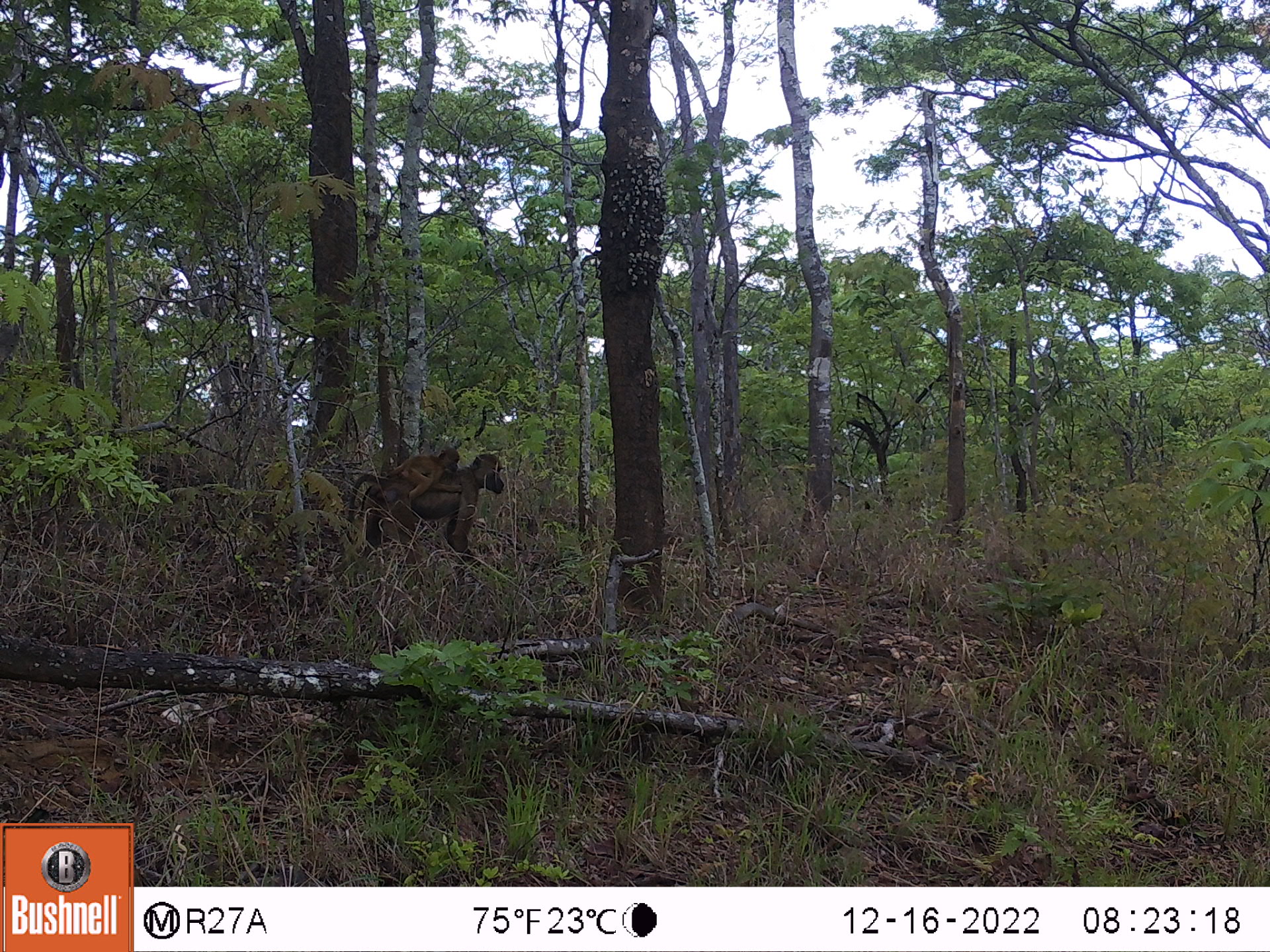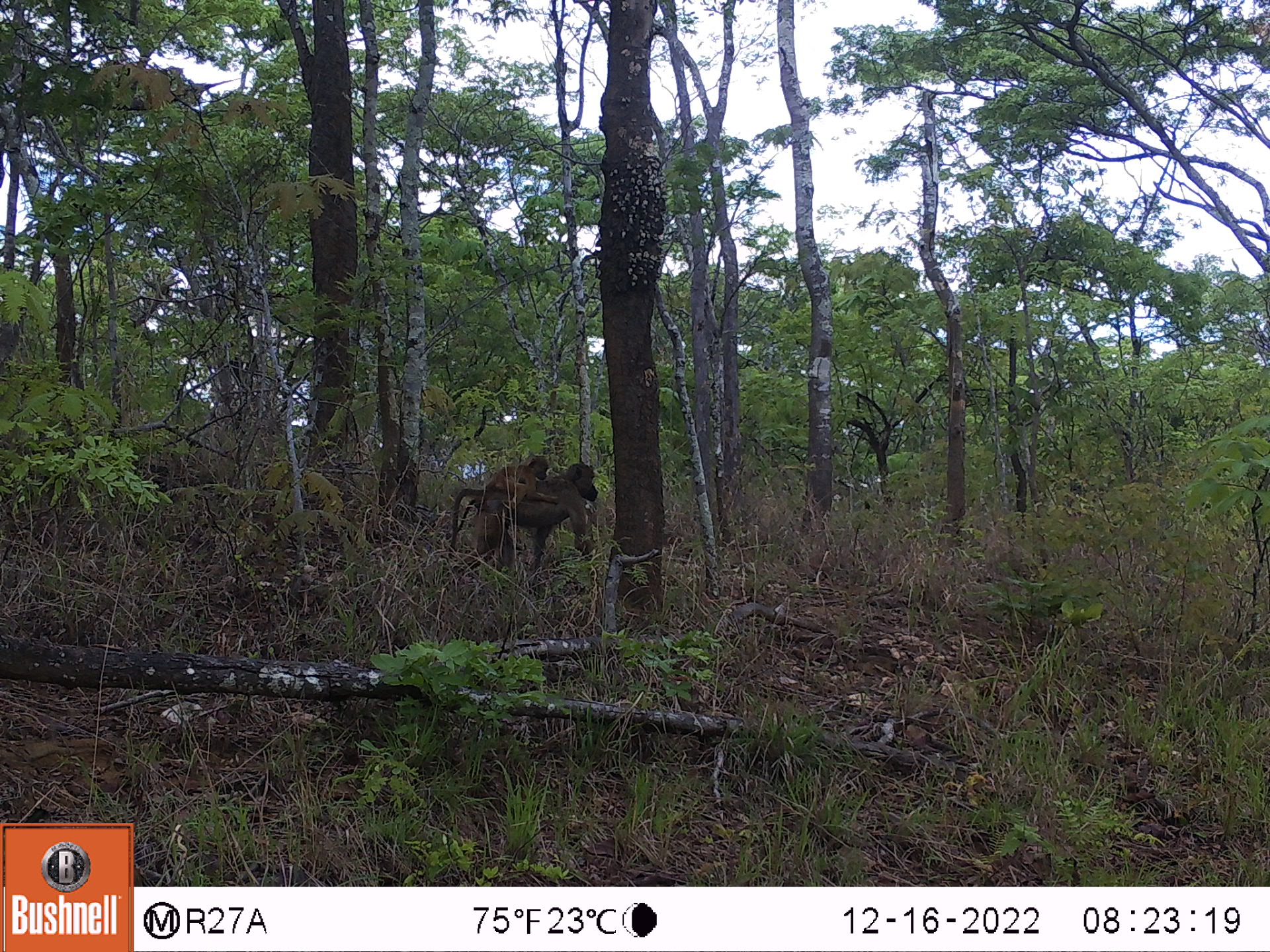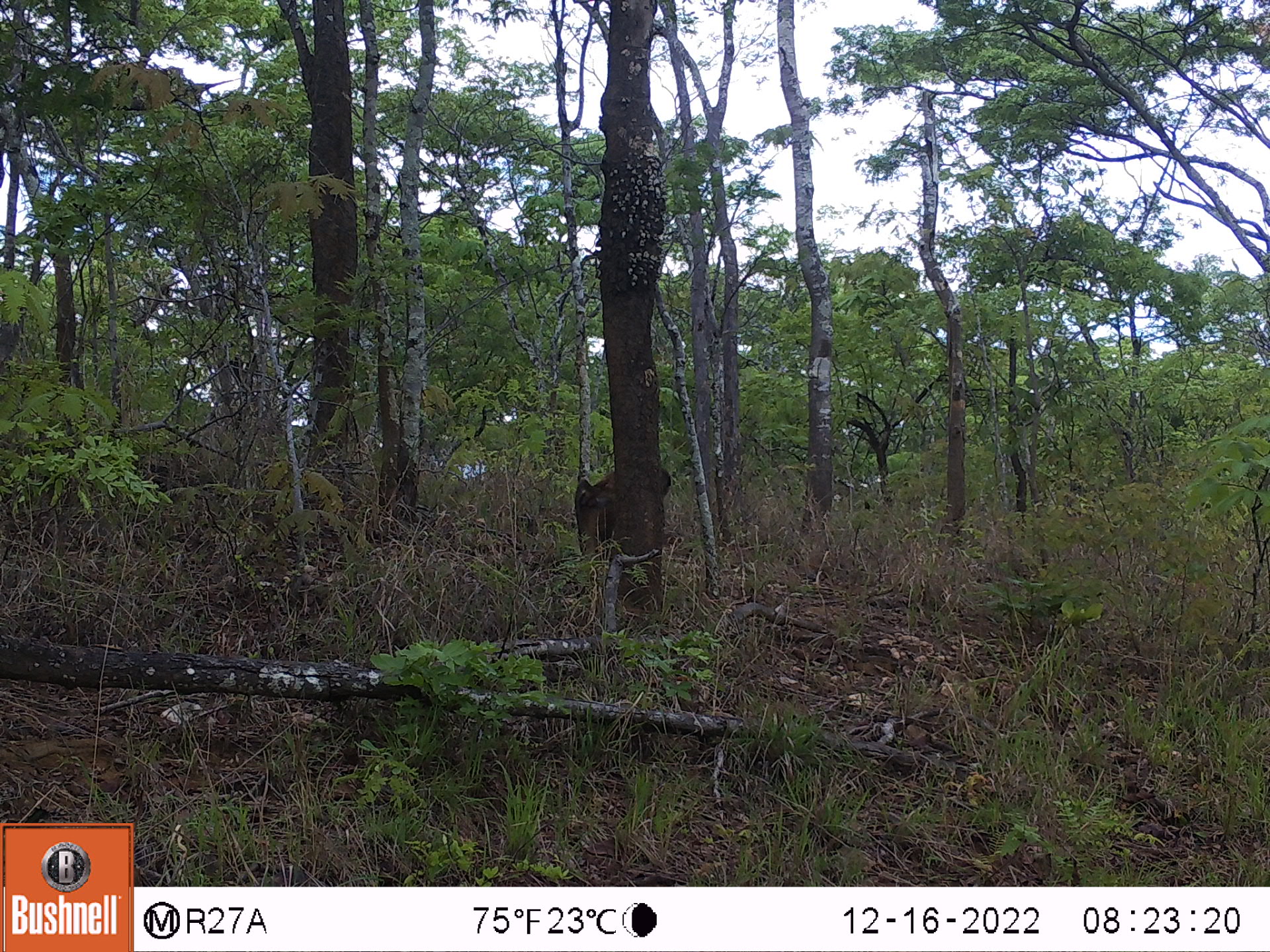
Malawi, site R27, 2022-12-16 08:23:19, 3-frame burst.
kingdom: Animalia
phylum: Chordata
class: Mammalia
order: Primates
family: Cercopithecidae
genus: Papio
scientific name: Papio cynocephalus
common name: yellow baboon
Yellow baboon (Papio cynocephalus), count 2.